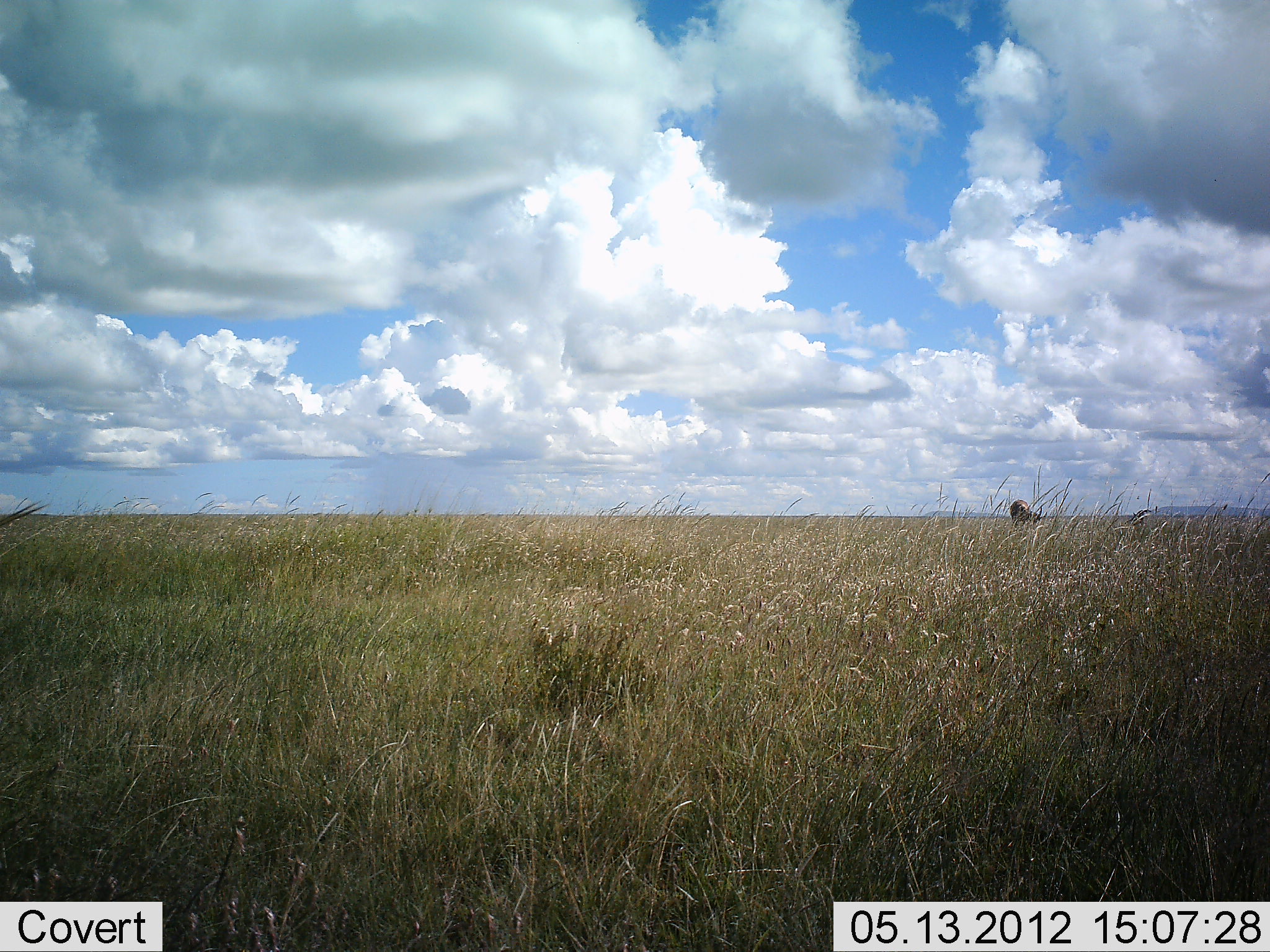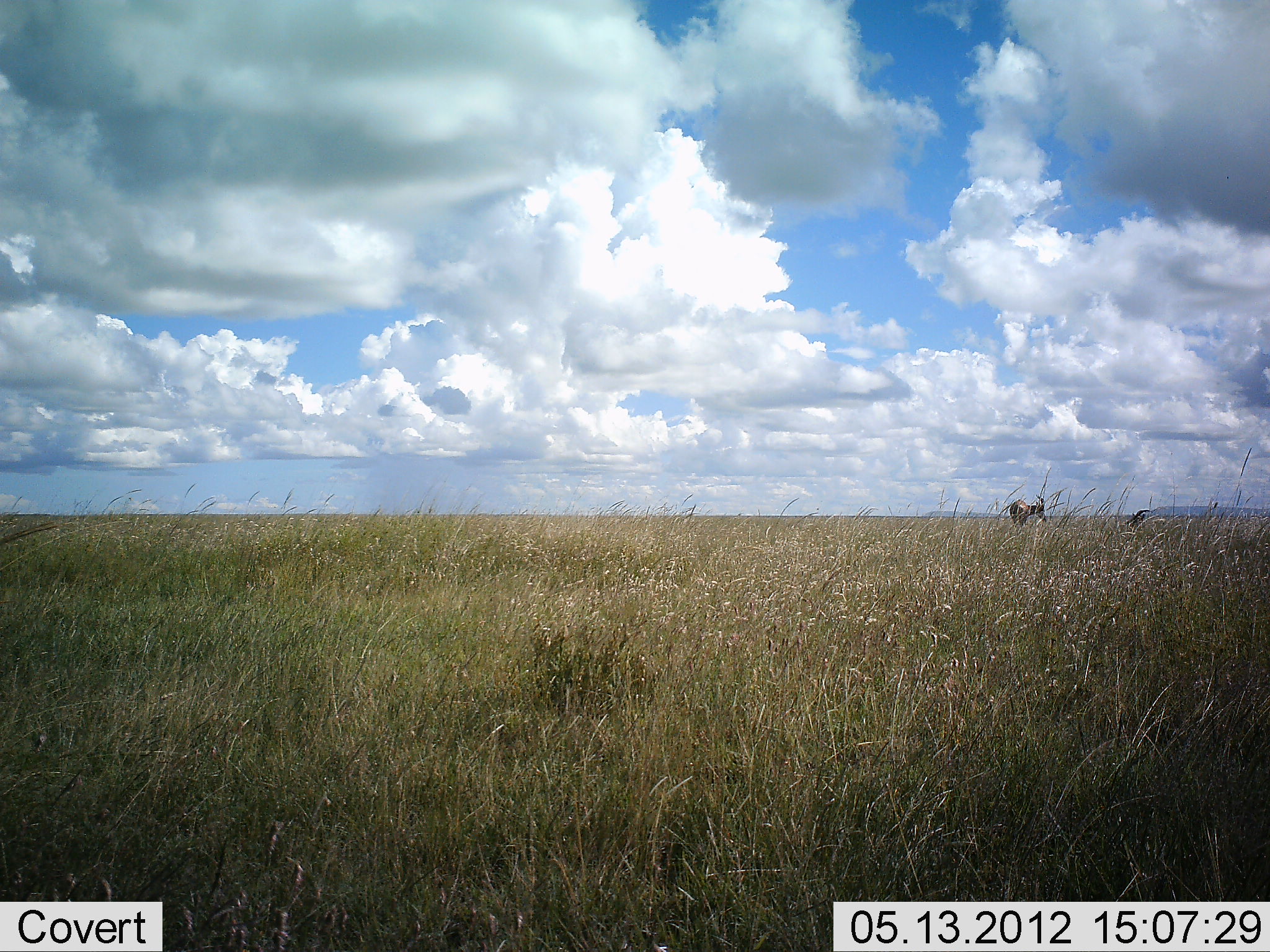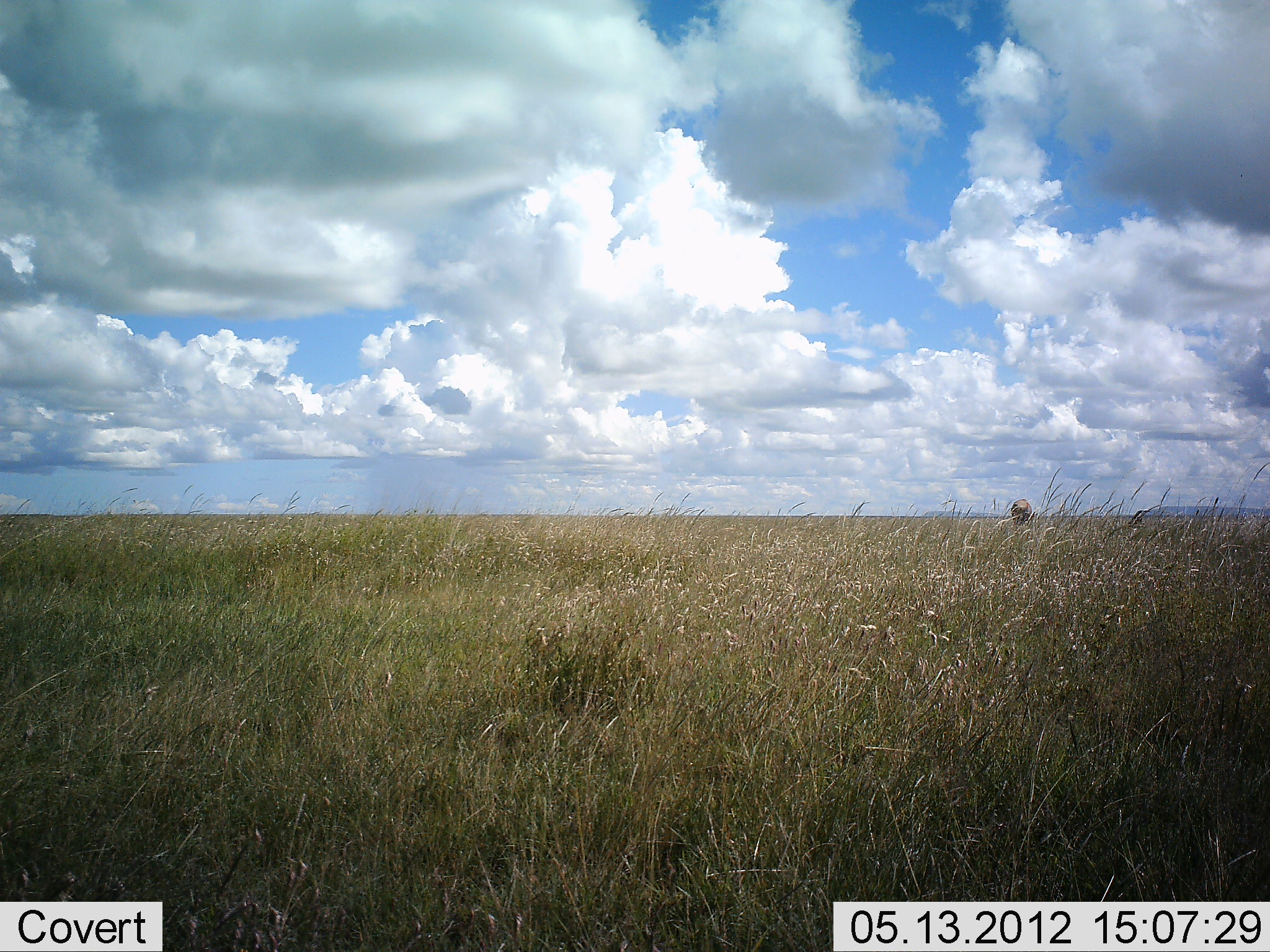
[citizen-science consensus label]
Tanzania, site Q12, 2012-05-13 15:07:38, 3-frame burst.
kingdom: Animalia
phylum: Chordata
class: Mammalia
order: Artiodactyla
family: Bovidae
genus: Nanger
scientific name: Nanger granti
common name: grant's gazelle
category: gazellegrants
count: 1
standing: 80%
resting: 0%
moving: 0%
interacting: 0%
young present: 0%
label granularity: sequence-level